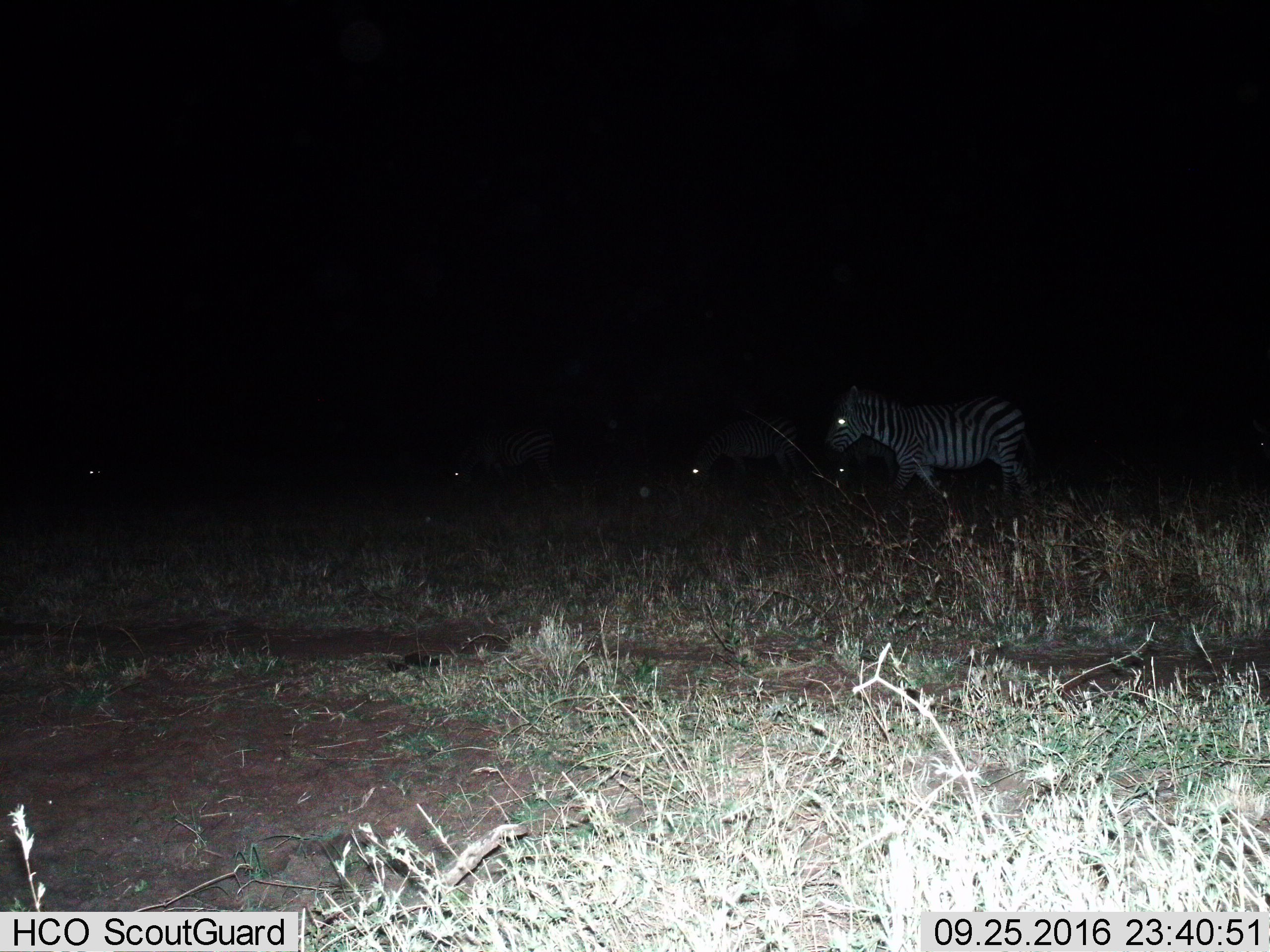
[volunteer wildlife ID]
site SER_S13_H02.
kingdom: Animalia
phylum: Chordata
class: Mammalia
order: Perissodactyla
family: Equidae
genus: Equus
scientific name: Equus quagga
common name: plains zebra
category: zebraplains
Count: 4.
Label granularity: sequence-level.